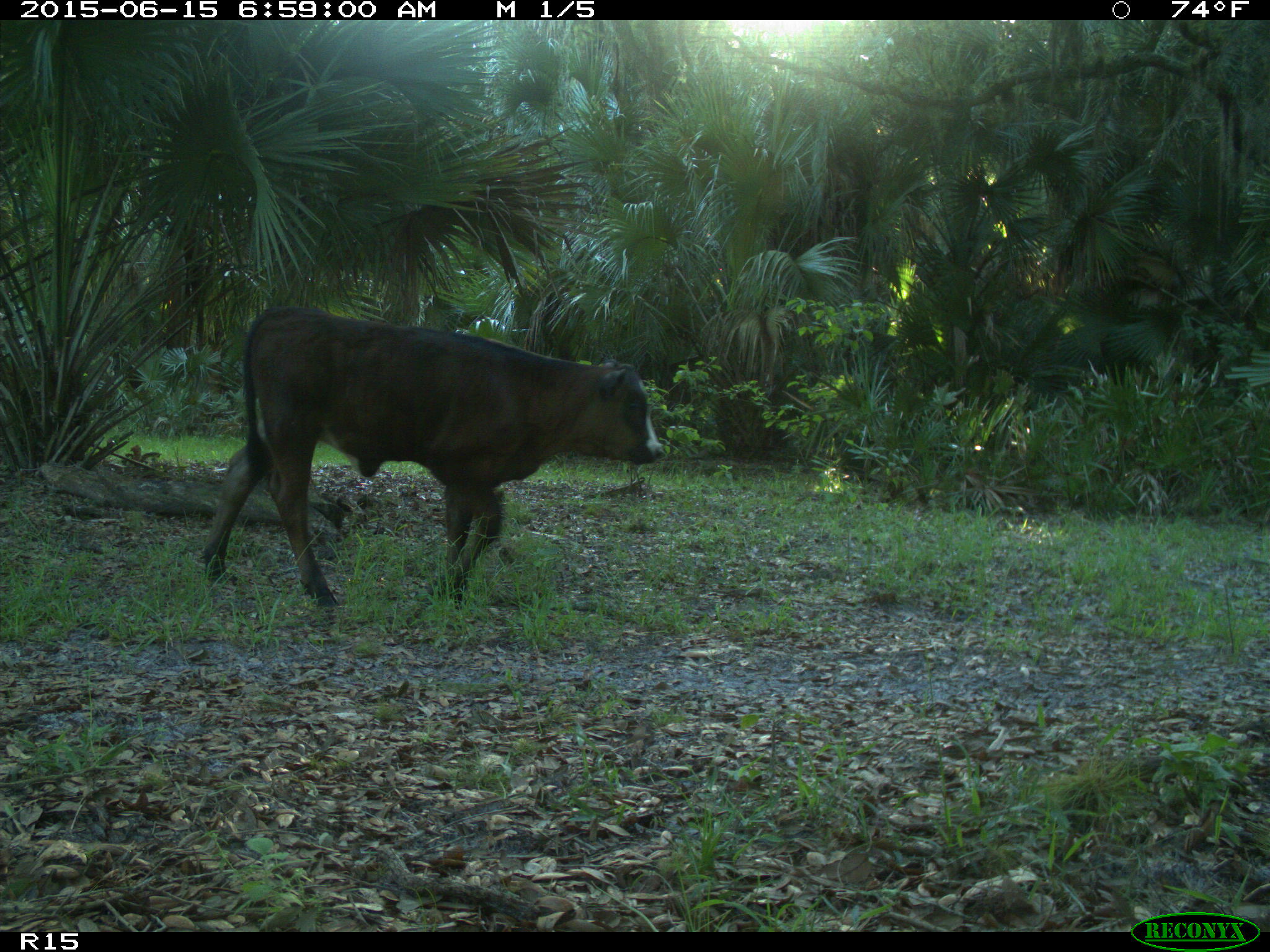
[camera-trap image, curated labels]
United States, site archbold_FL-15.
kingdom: Animalia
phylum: Chordata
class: Mammalia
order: Artiodactyla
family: Bovidae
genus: Bos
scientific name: Bos taurus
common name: domestic cow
Bos taurus (domestic cow).